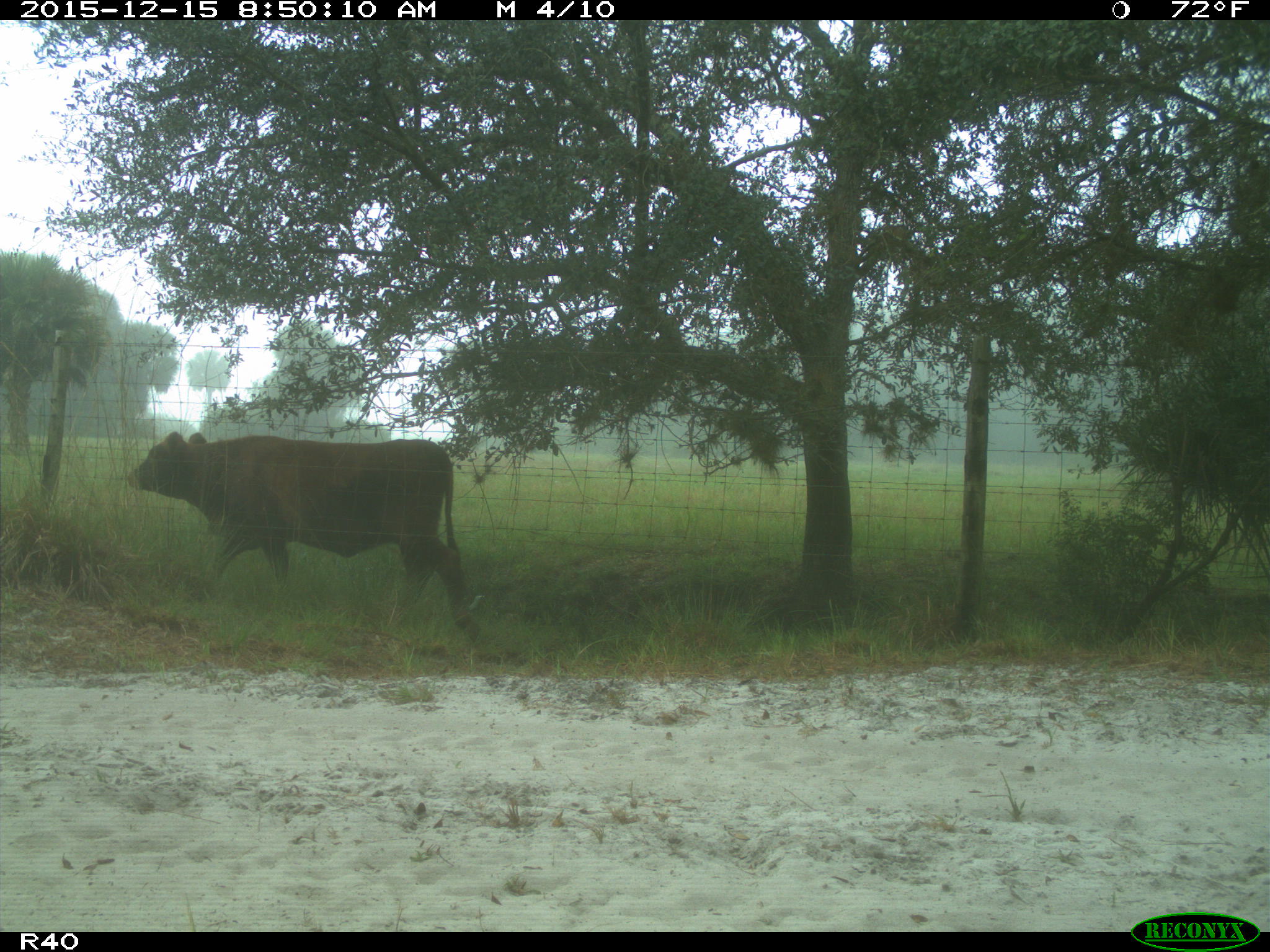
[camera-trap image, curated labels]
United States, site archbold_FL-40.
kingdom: Animalia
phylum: Chordata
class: Mammalia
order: Artiodactyla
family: Bovidae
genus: Bos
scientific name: Bos taurus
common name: domestic cow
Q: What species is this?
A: Bos taurus (domestic cow).